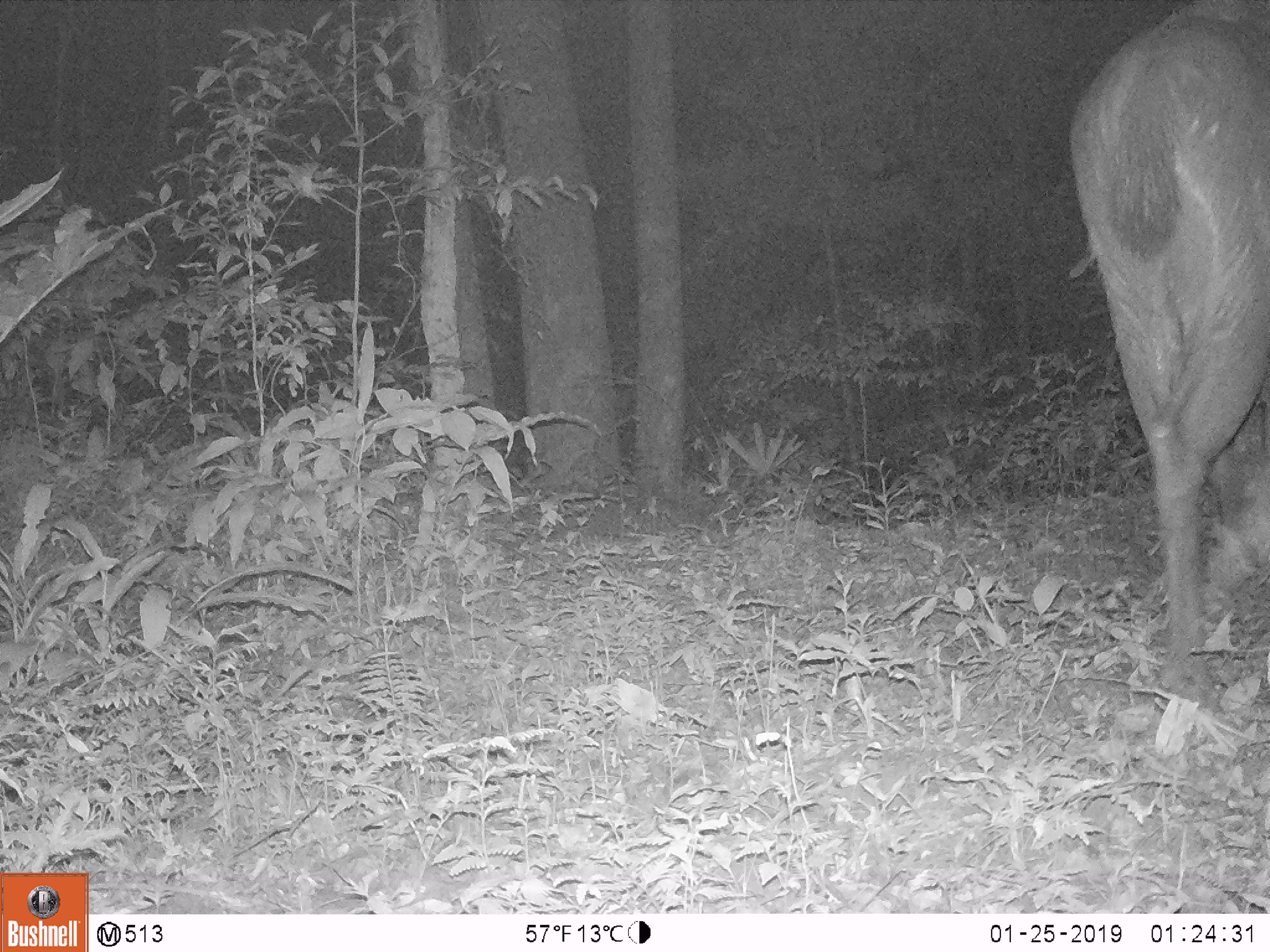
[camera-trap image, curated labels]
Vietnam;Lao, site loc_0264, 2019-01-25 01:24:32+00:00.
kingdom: Animalia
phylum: Chordata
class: Mammalia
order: Artiodactyla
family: Cervidae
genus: Rusa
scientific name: Rusa unicolor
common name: sambar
Sambar (Rusa unicolor). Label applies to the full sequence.